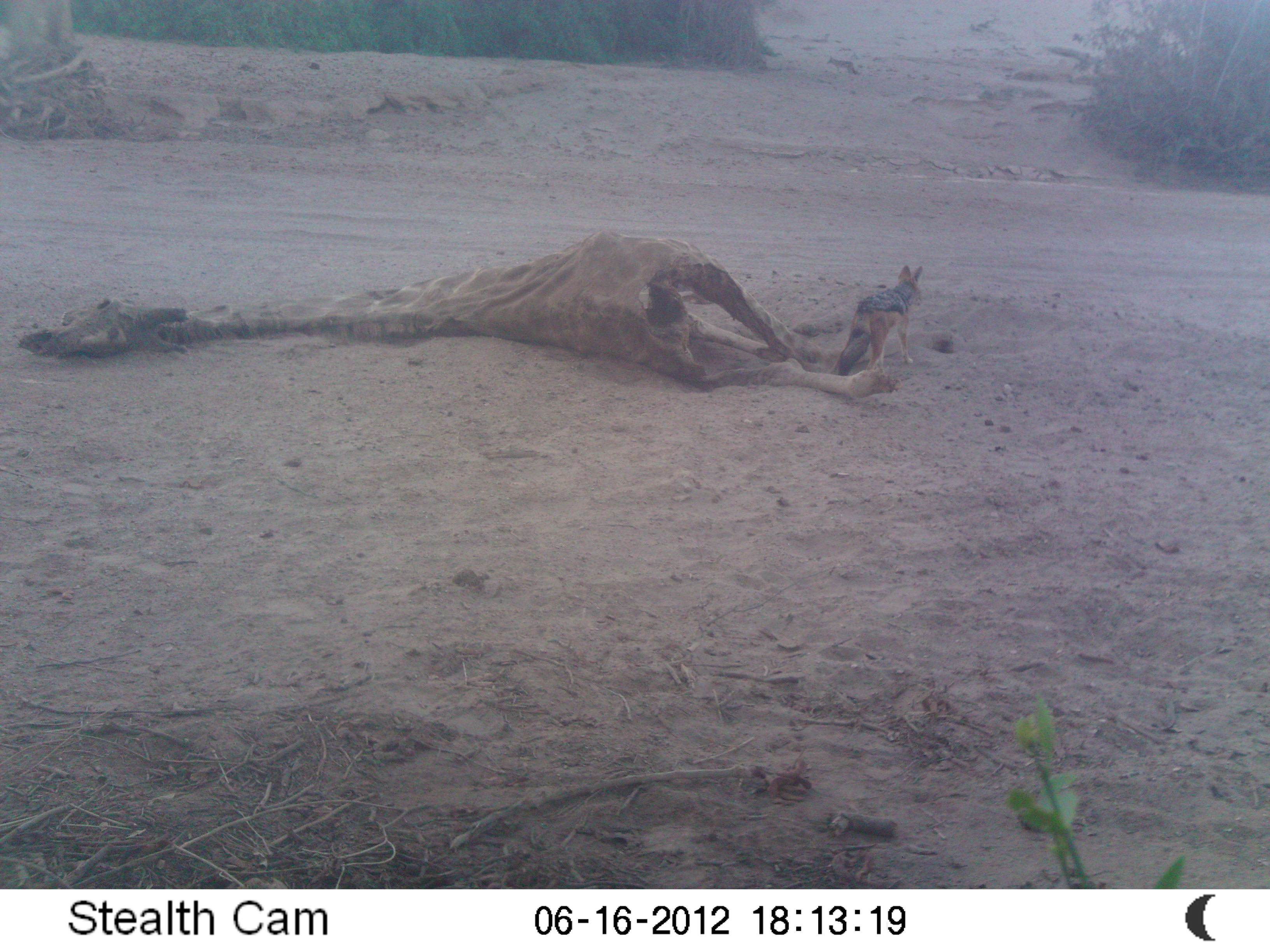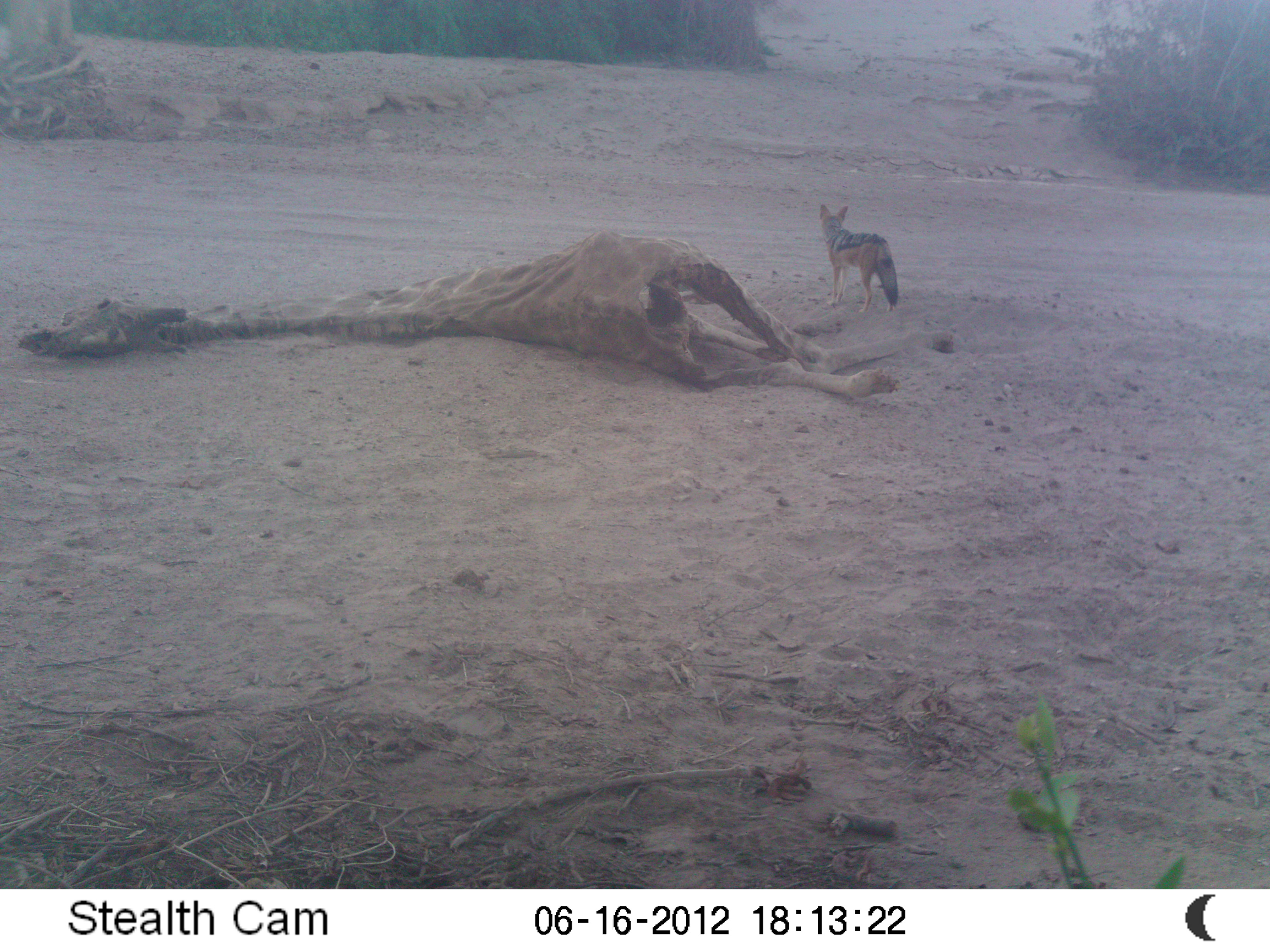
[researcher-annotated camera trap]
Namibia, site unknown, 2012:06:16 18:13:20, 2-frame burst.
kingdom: Animalia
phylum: Chordata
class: Mammalia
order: Carnivora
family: Canidae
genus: Lupulella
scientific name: Lupulella mesomelas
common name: black-backed jackal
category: canis mesomelas